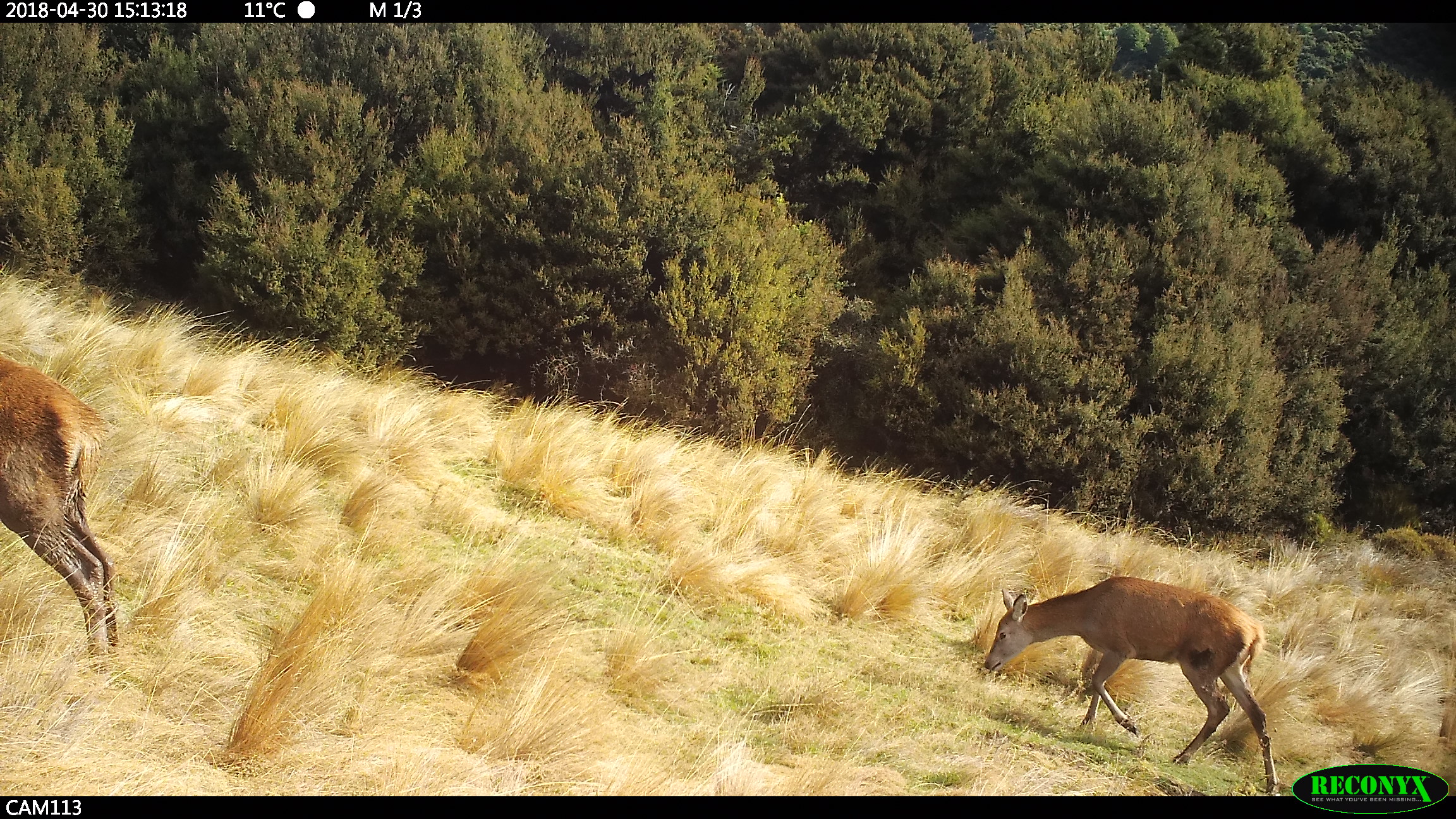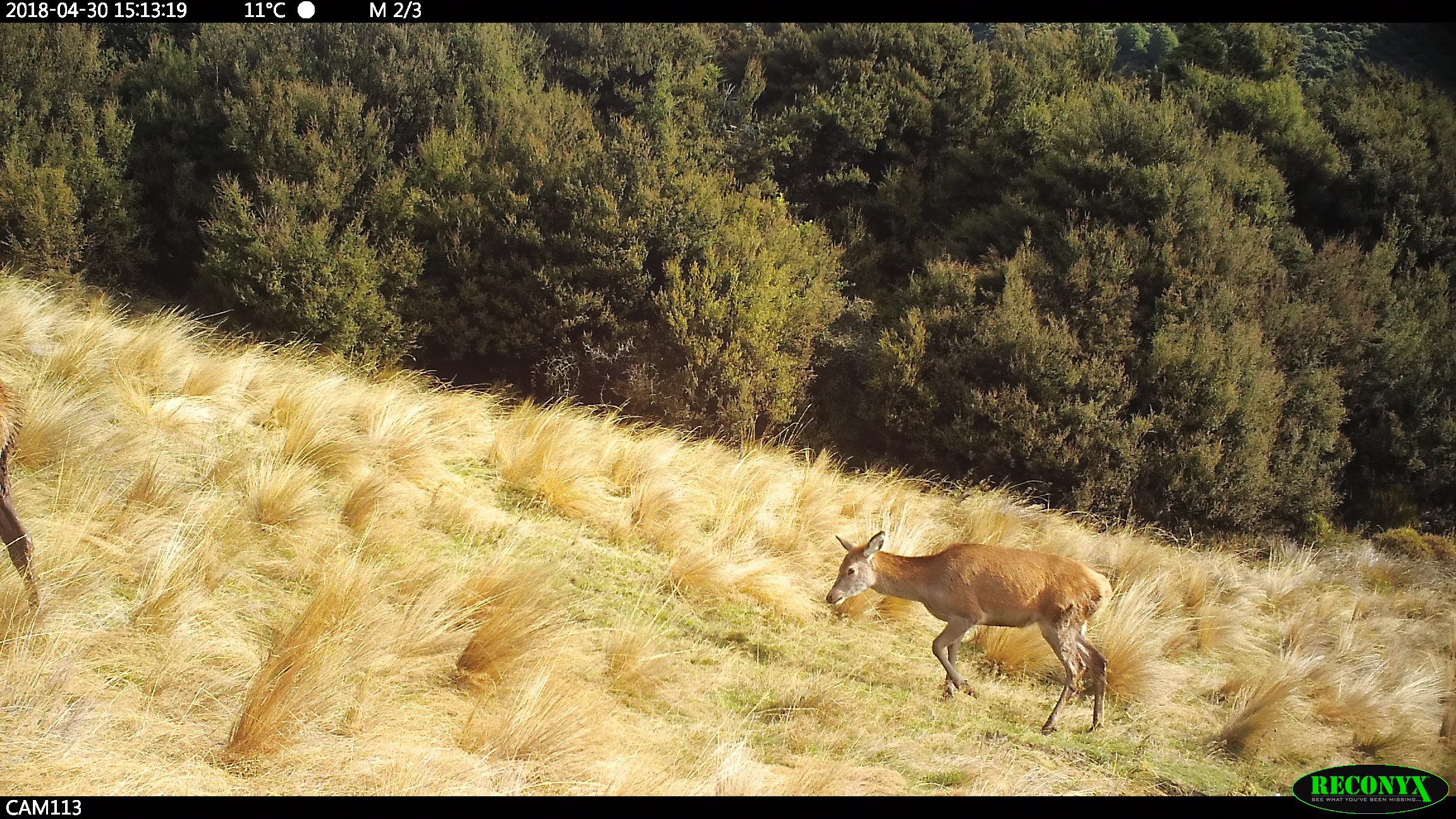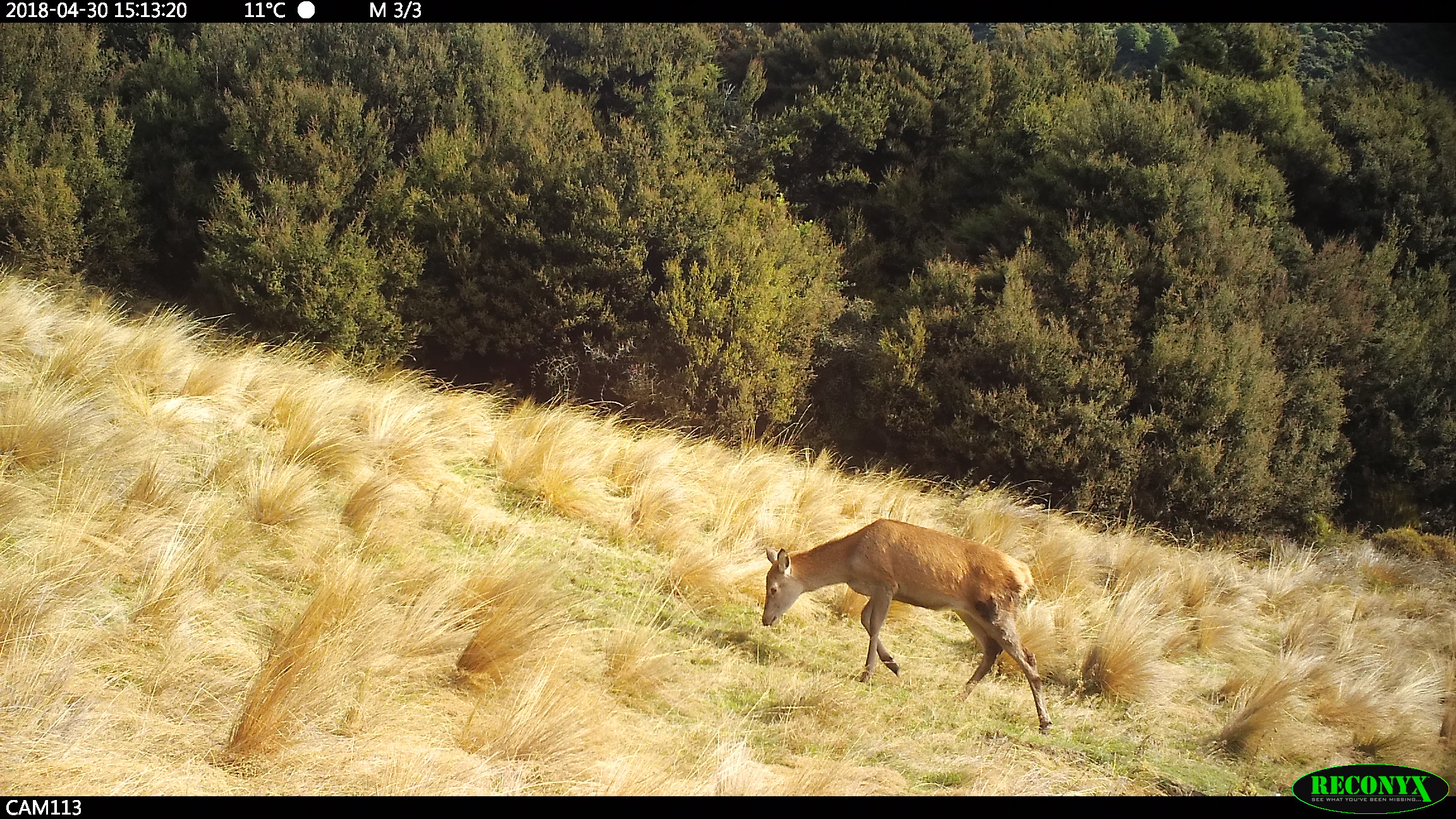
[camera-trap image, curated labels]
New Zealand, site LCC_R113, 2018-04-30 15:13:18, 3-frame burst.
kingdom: Animalia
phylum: Chordata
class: Mammalia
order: Artiodactyla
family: Cervidae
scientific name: Cervidae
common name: deer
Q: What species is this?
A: Deer (Cervidae).